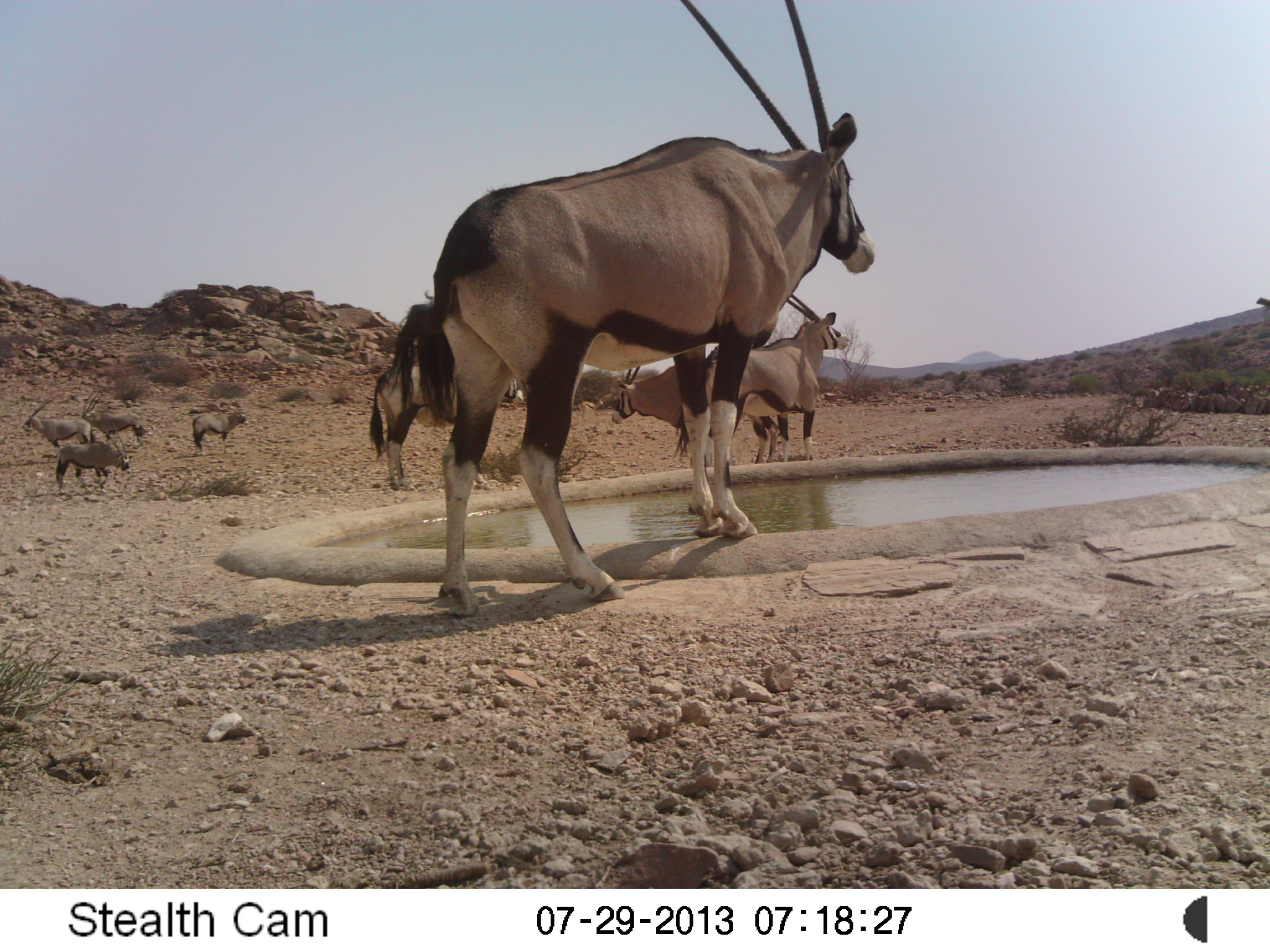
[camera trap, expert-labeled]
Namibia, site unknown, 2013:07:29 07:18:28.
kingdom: Animalia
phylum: Chordata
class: Mammalia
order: Artiodactyla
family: Bovidae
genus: Oryx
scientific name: Oryx gazella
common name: gemsbok